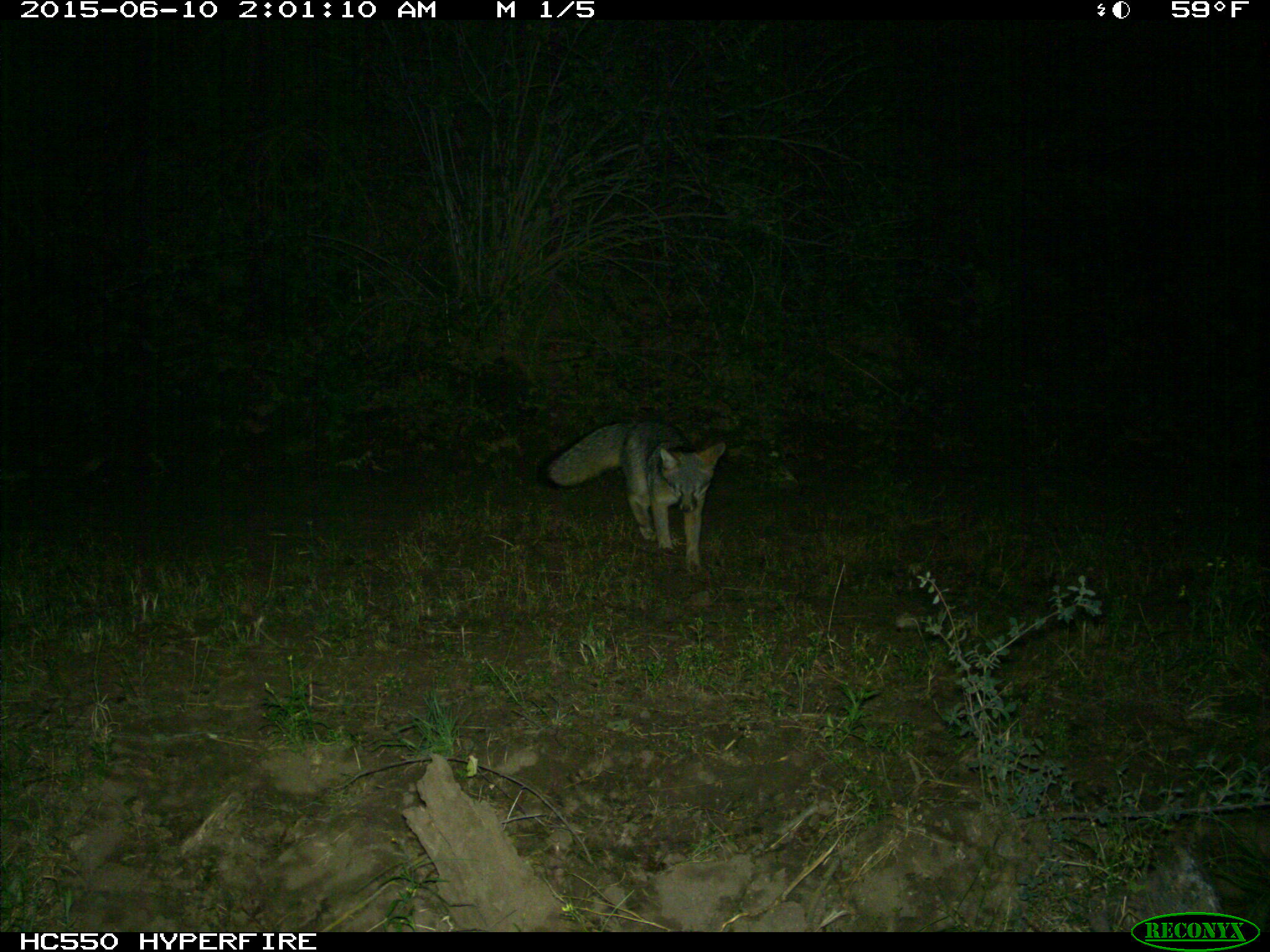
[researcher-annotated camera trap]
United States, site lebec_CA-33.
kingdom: Animalia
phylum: Chordata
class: Mammalia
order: Carnivora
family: Canidae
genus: Urocyon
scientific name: Urocyon cinereoargenteus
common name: gray fox